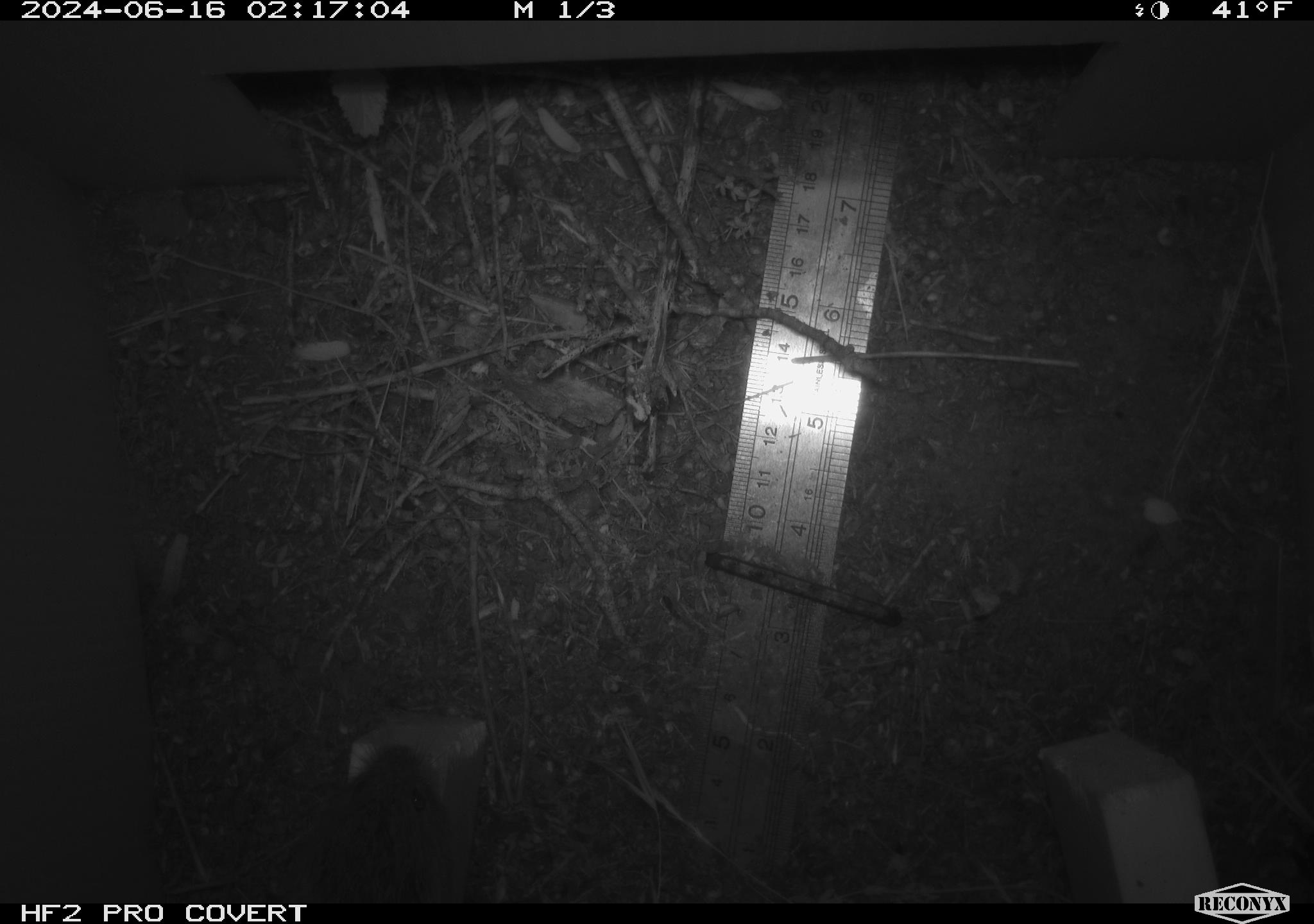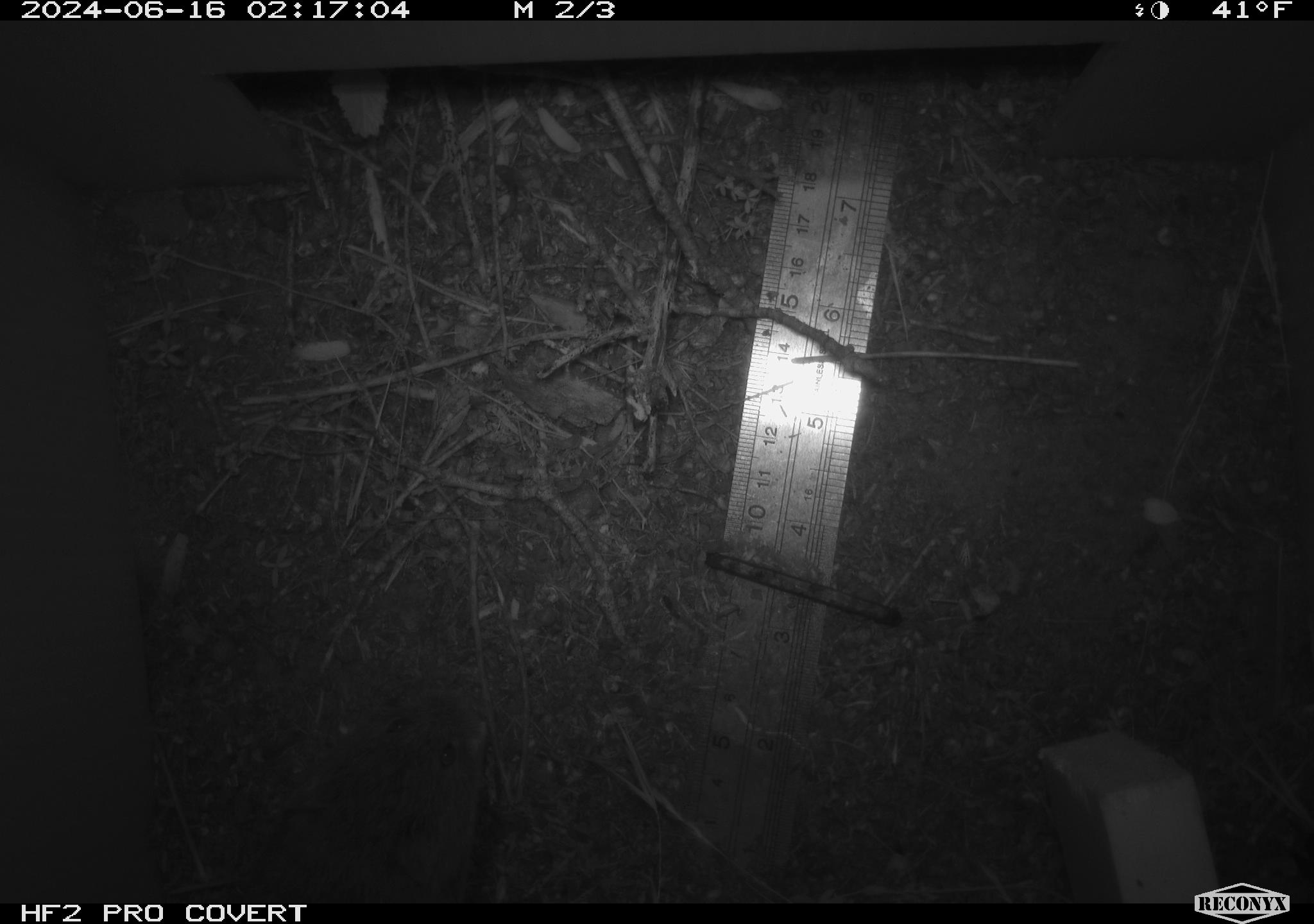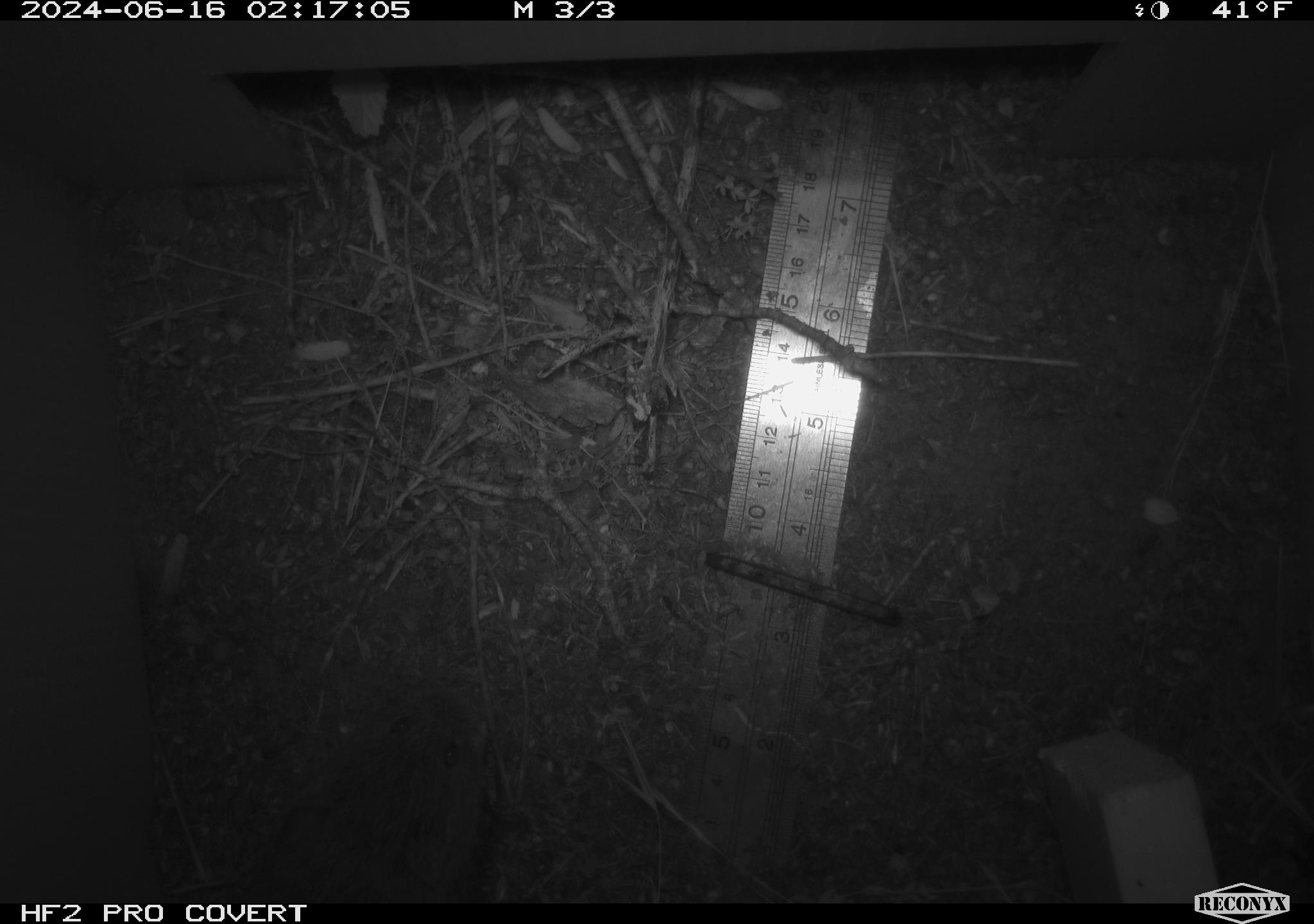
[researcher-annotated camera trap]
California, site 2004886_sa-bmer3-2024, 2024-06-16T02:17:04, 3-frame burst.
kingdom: Animalia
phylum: Chordata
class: Mammalia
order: Rodentia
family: Heteromyidae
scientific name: Heteromyidae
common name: kangaroo rats and pocket mice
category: heteromyidae family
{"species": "heteromyidae family (kangaroo rats and pocket mice) (Heteromyidae)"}